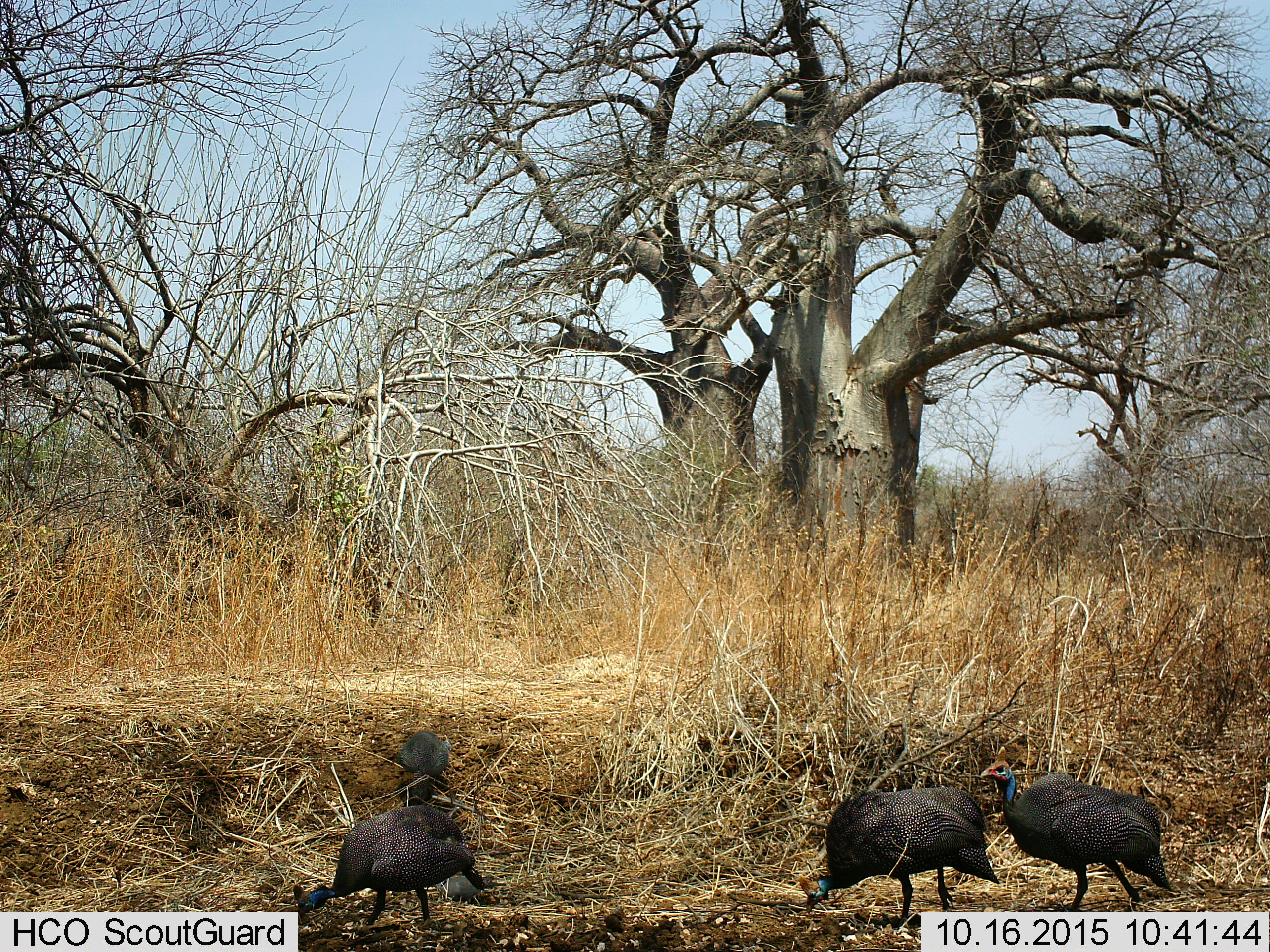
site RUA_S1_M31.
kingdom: Animalia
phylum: Chordata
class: Aves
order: Galliformes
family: Numididae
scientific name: Numididae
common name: guineafowl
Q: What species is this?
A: Guineafowl (Numididae).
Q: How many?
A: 4.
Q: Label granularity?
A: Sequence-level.